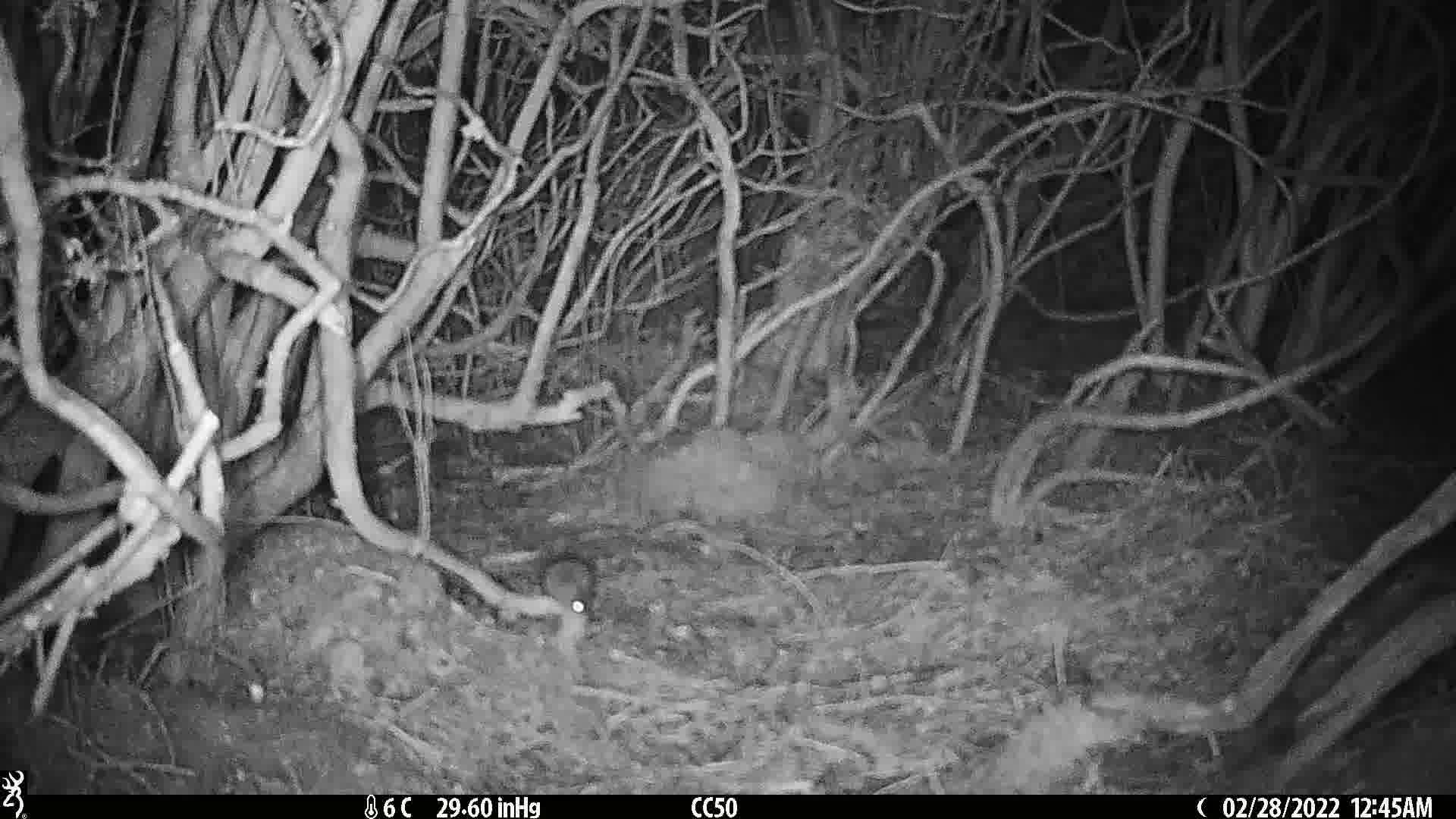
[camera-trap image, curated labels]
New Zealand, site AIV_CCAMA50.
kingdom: Animalia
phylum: Chordata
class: Mammalia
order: Rodentia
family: Muridae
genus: Mus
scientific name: Mus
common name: mouse